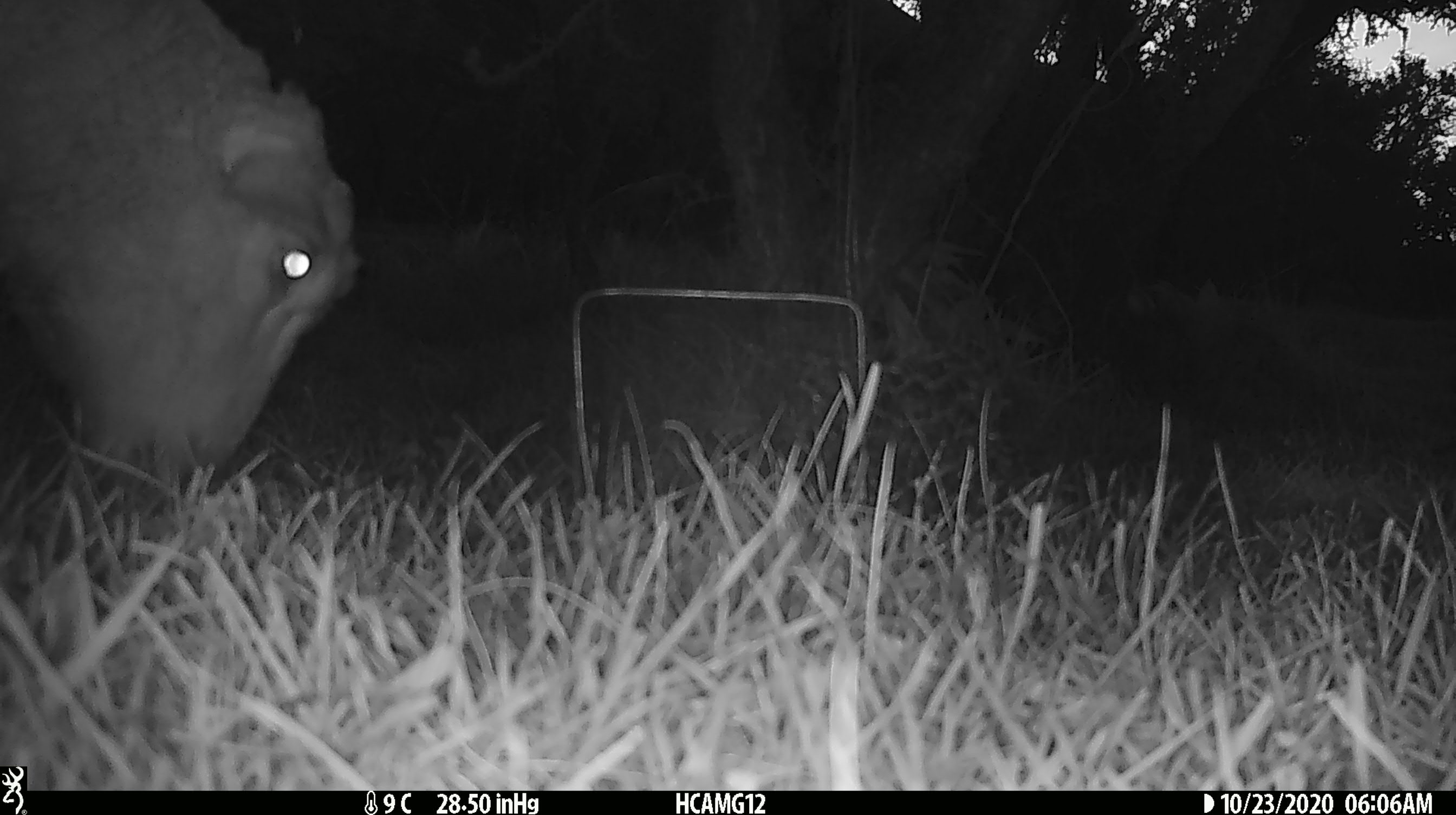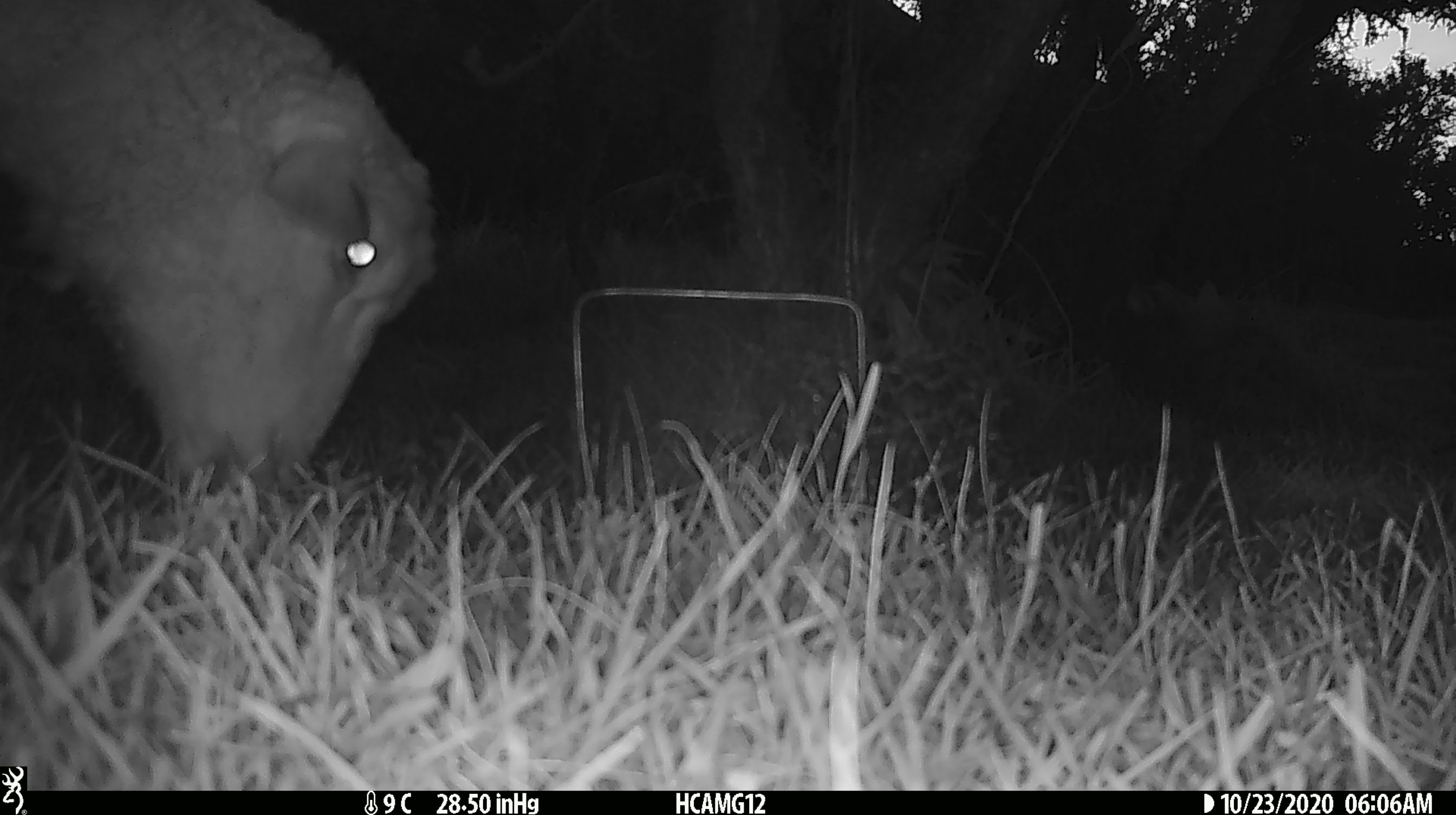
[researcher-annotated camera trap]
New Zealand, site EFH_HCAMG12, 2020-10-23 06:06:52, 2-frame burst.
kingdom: Animalia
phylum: Chordata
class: Mammalia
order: Artiodactyla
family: Bovidae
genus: Ovis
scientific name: Ovis aries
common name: domestic sheep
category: sheep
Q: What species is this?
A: Sheep (domestic sheep) (Ovis aries).